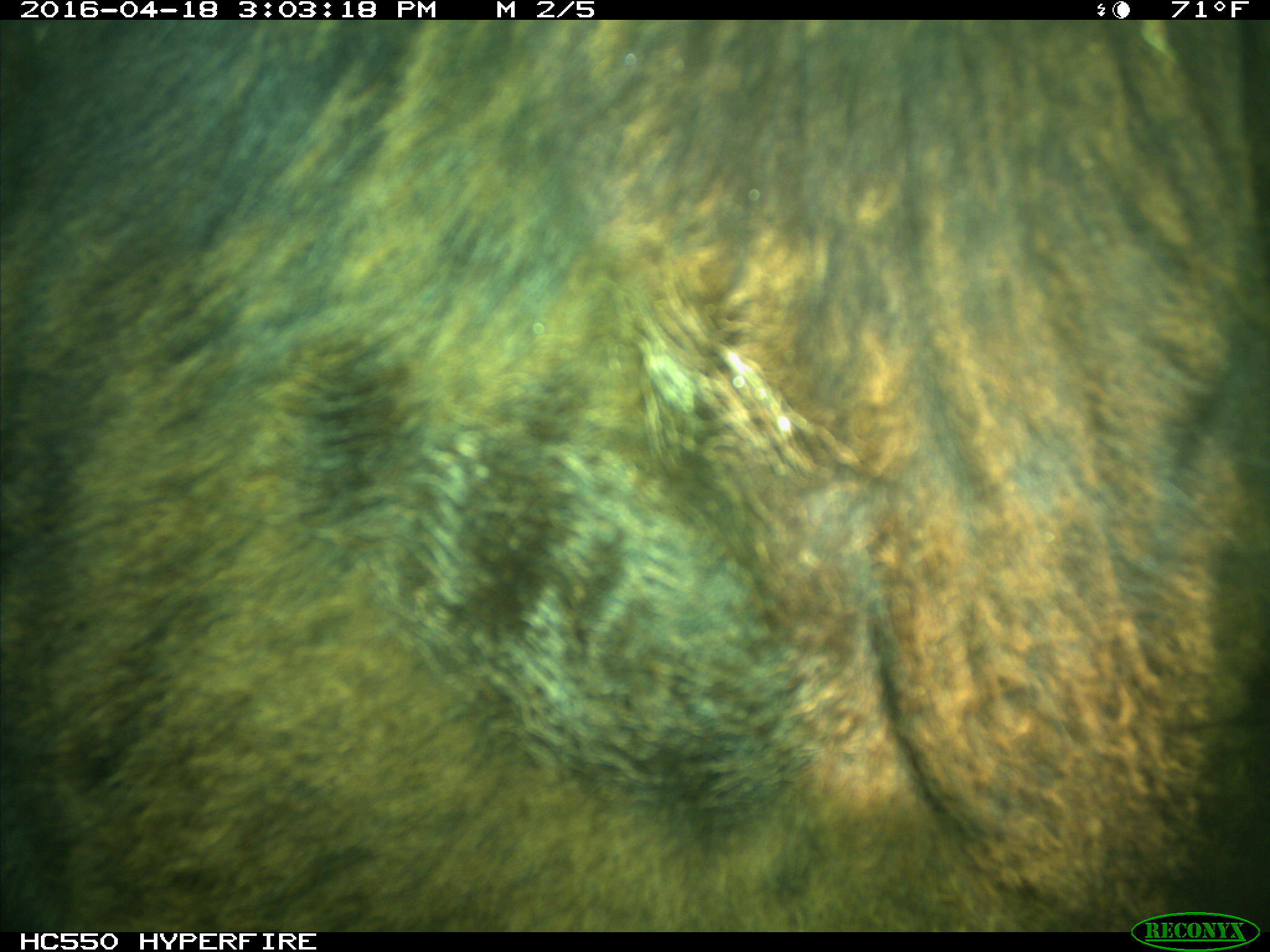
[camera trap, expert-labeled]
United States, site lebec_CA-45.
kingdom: Animalia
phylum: Chordata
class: Mammalia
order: Artiodactyla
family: Bovidae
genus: Bos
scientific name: Bos taurus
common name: domestic cow